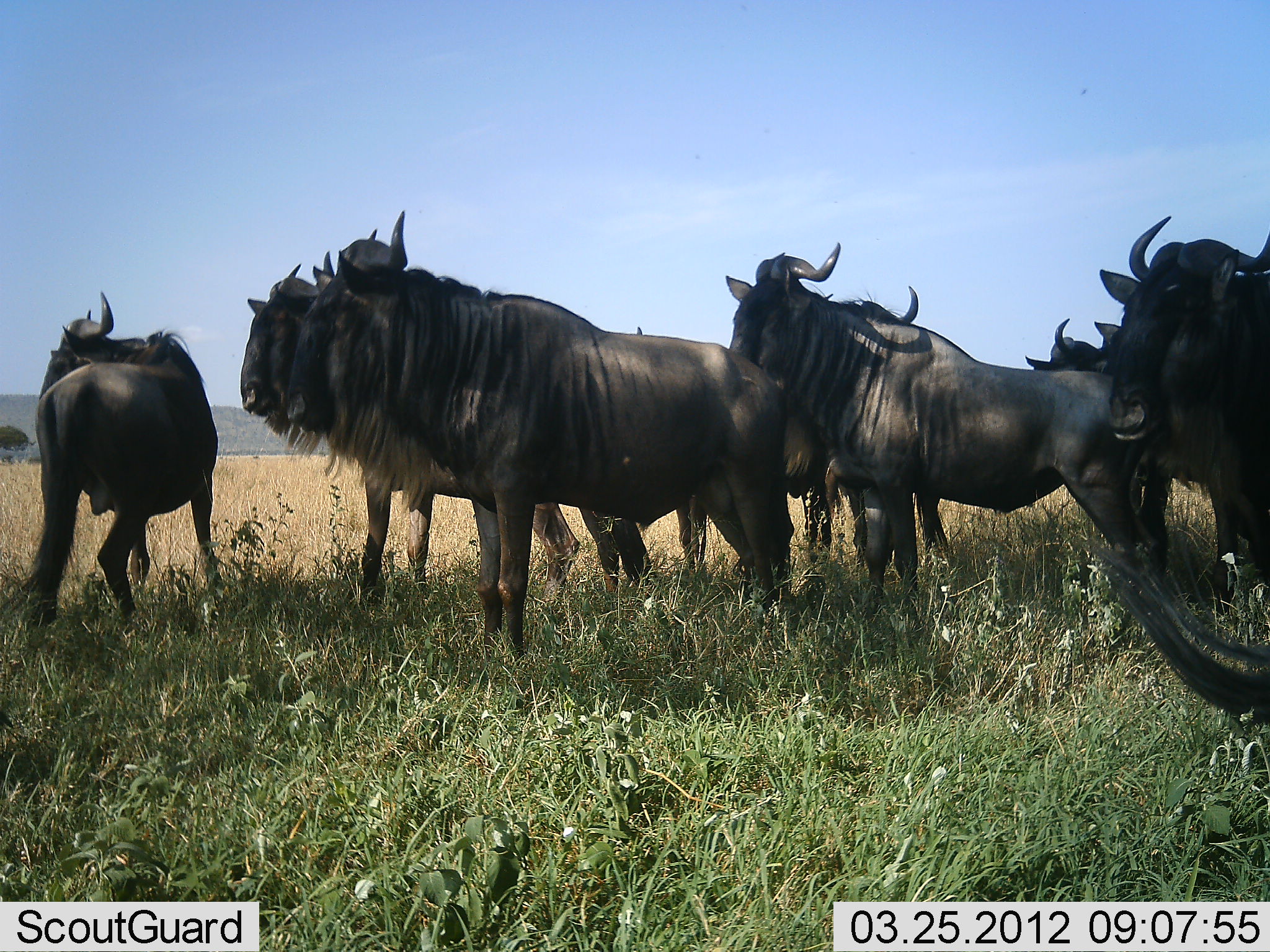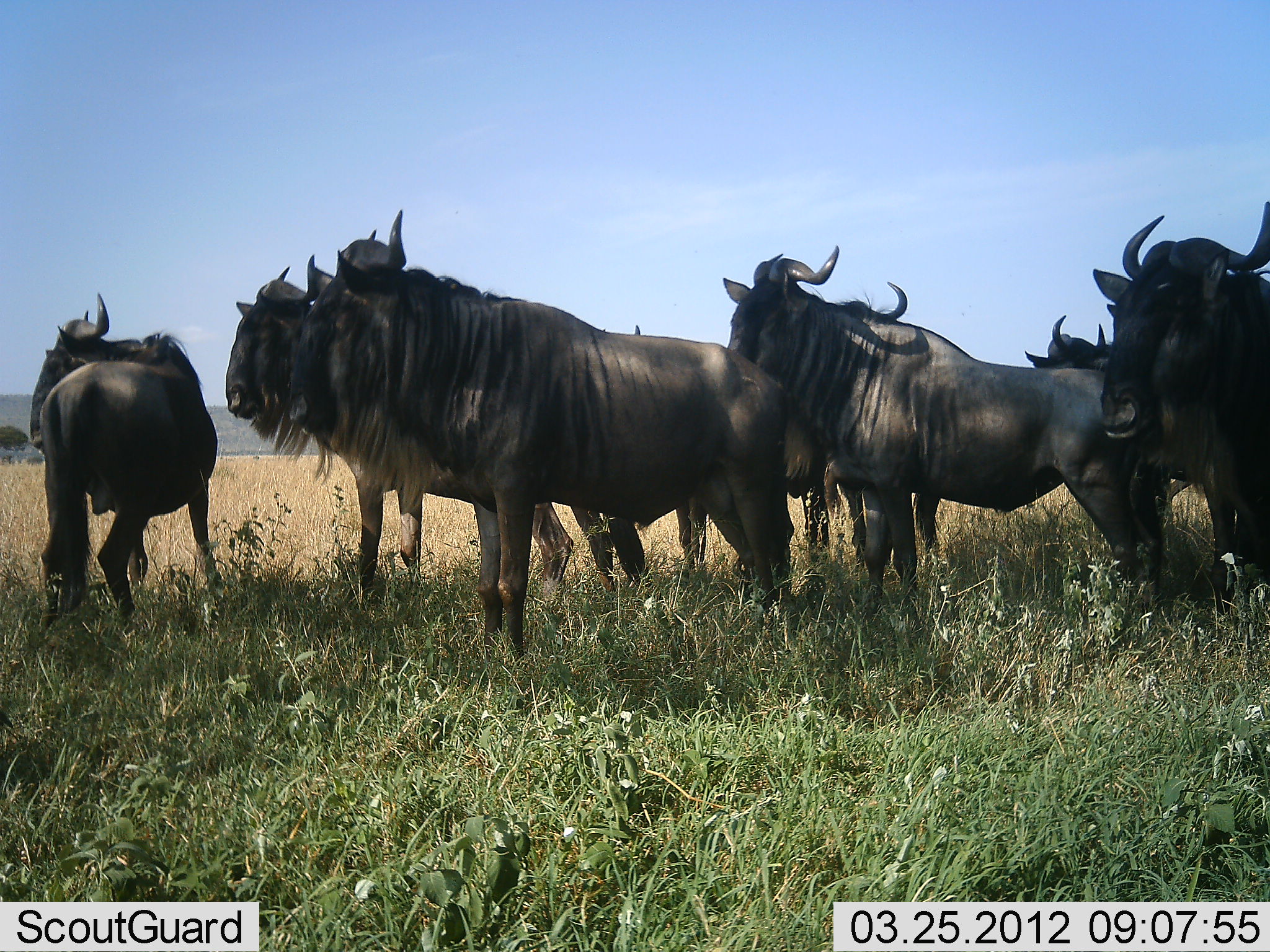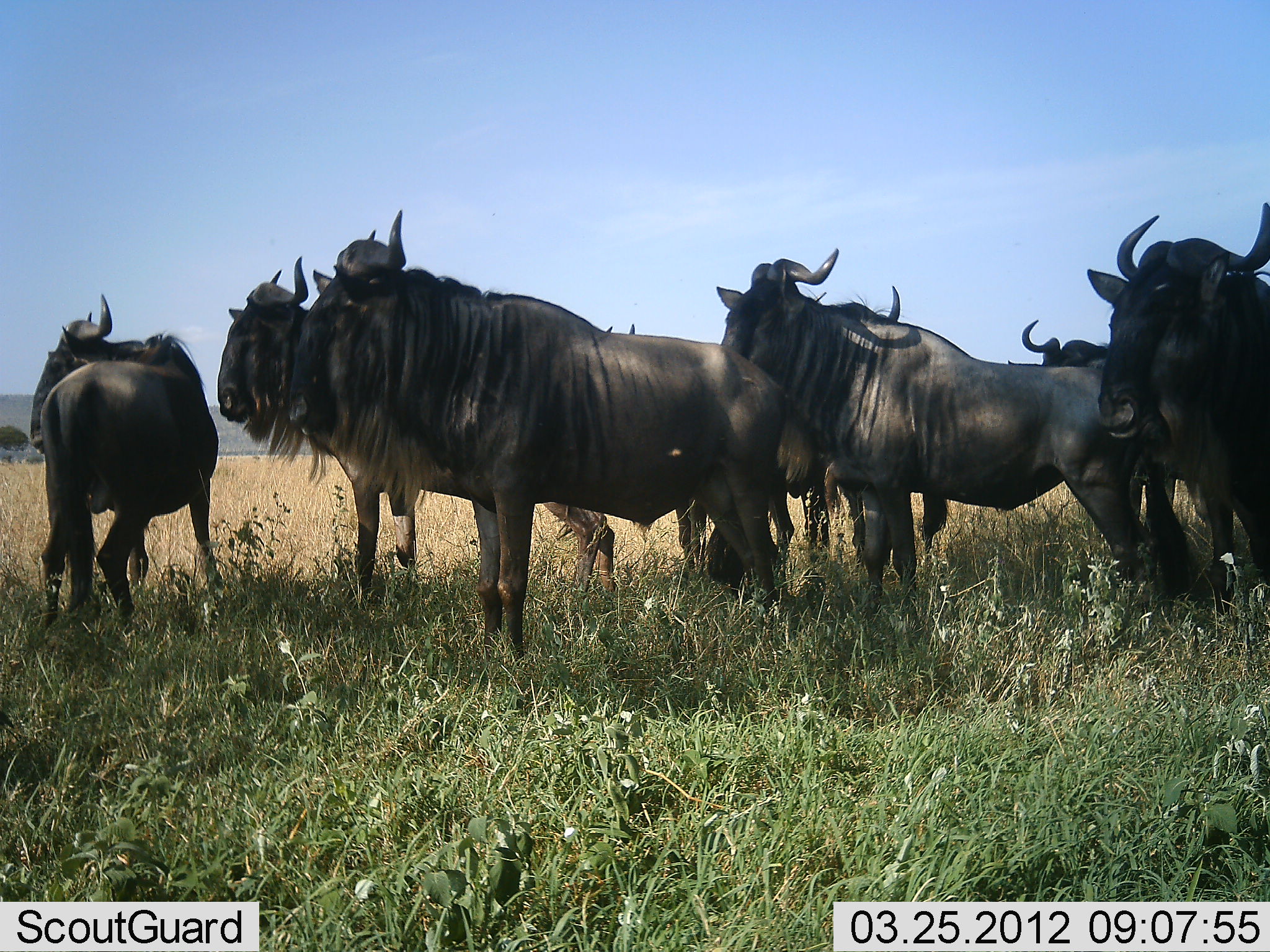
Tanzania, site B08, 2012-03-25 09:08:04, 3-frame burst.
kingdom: Animalia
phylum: Chordata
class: Mammalia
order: Artiodactyla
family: Bovidae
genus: Connochaetes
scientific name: Connochaetes taurinus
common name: blue wildebeest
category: wildebeest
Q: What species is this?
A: Wildebeest (blue wildebeest) (Connochaetes taurinus).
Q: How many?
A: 7.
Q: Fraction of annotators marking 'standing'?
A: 100%.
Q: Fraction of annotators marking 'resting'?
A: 0%.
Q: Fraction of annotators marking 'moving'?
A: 6%.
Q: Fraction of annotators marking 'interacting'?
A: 0%.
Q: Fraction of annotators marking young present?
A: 0%.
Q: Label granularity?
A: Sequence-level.